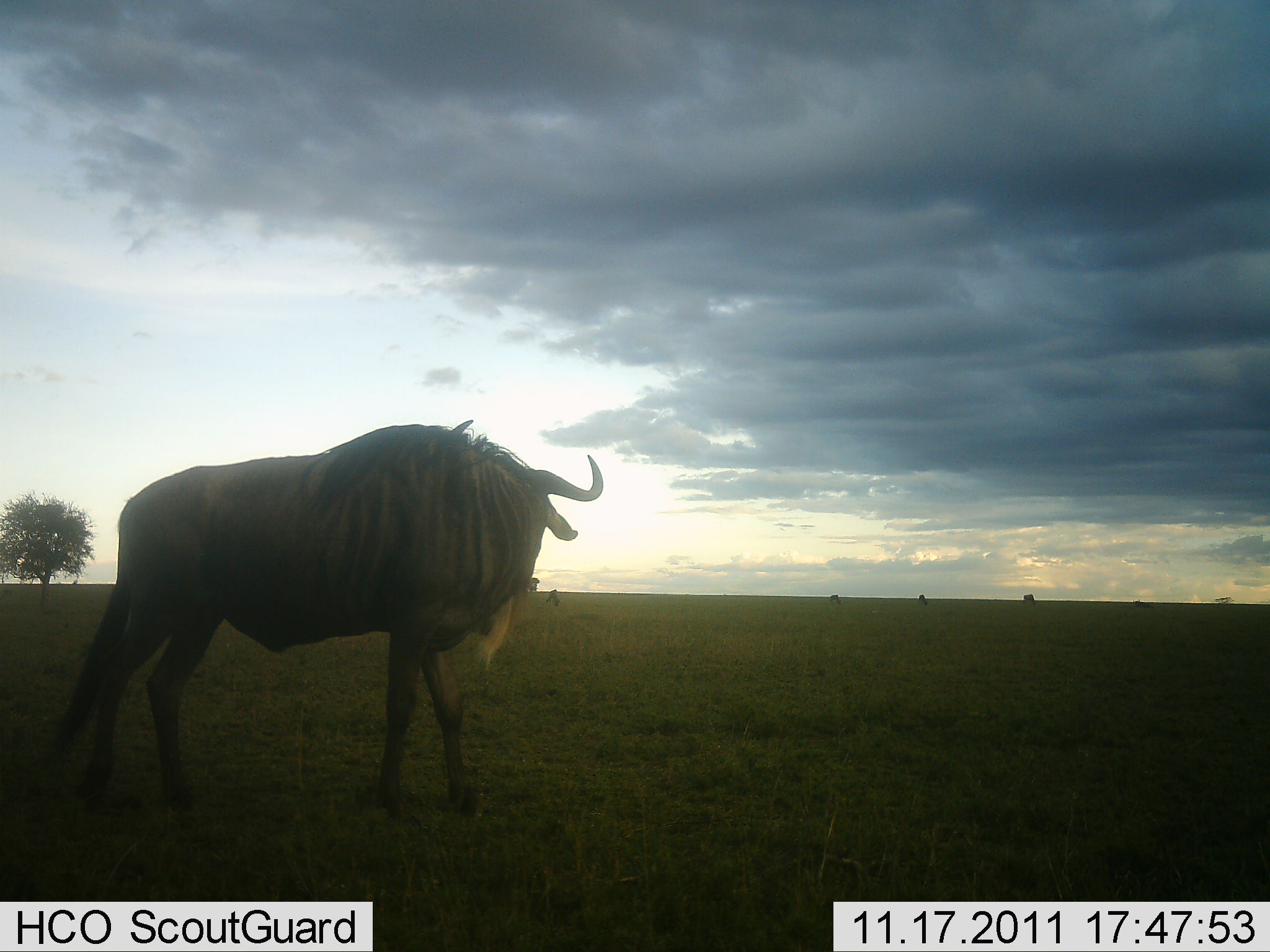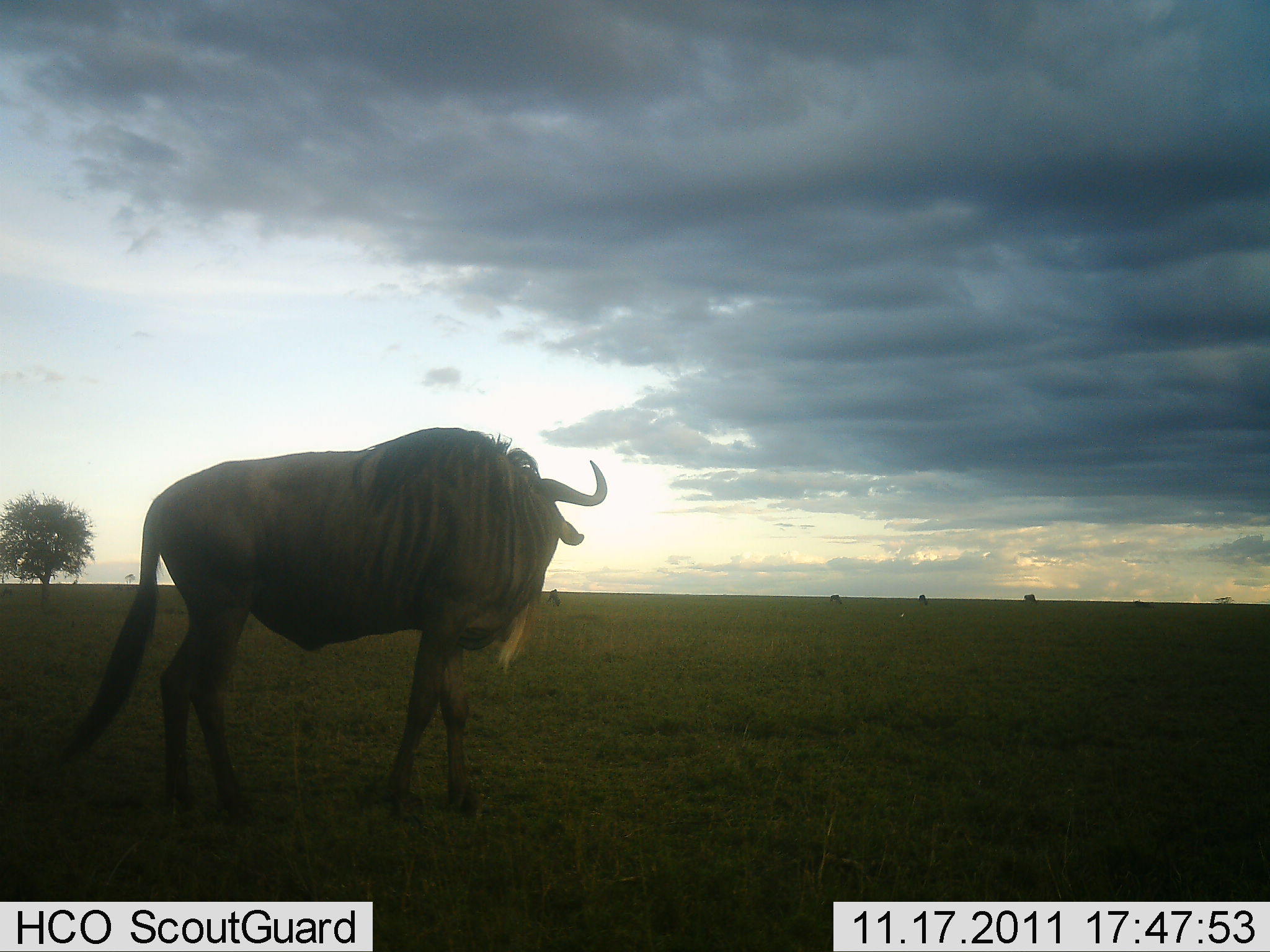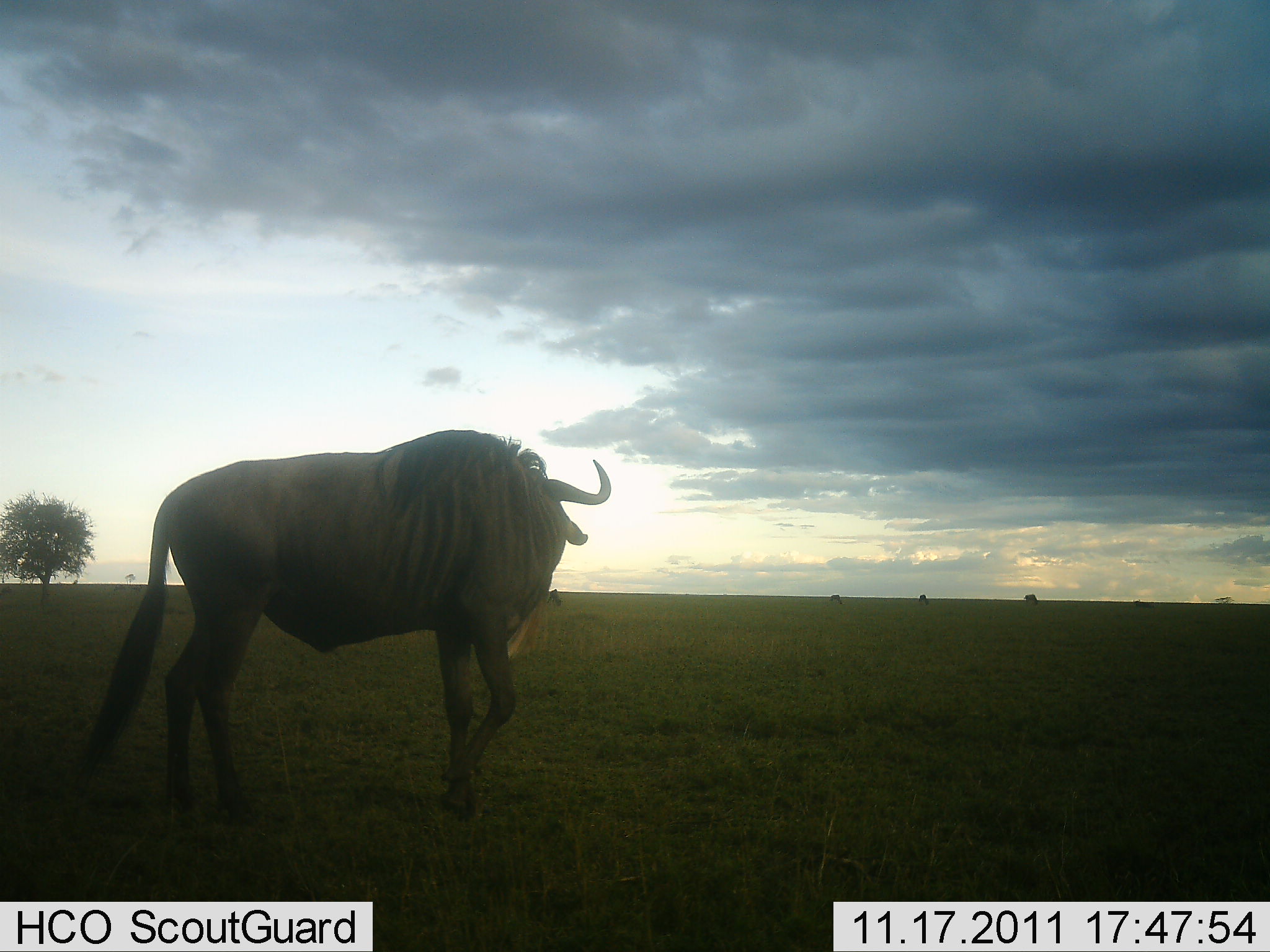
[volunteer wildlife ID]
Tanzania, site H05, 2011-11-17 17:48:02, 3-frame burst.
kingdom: Animalia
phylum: Chordata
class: Mammalia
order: Artiodactyla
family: Bovidae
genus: Connochaetes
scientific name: Connochaetes taurinus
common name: blue wildebeest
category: wildebeest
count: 1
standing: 31%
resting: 0%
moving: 69%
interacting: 0%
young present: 0%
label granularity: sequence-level